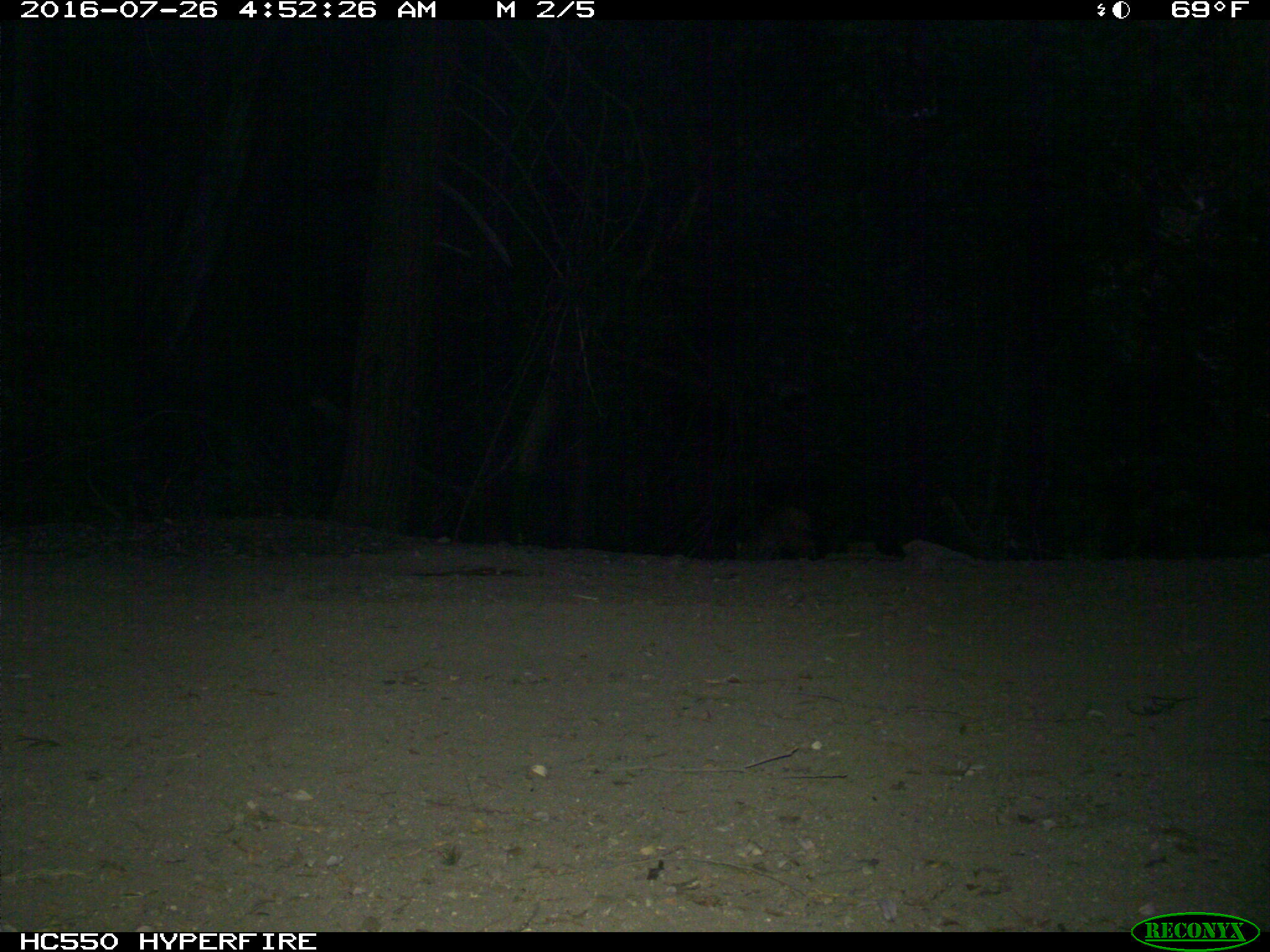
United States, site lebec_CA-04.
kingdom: Animalia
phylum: Chordata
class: Mammalia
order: Carnivora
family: Felidae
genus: Lynx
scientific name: Lynx rufus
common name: bobcat